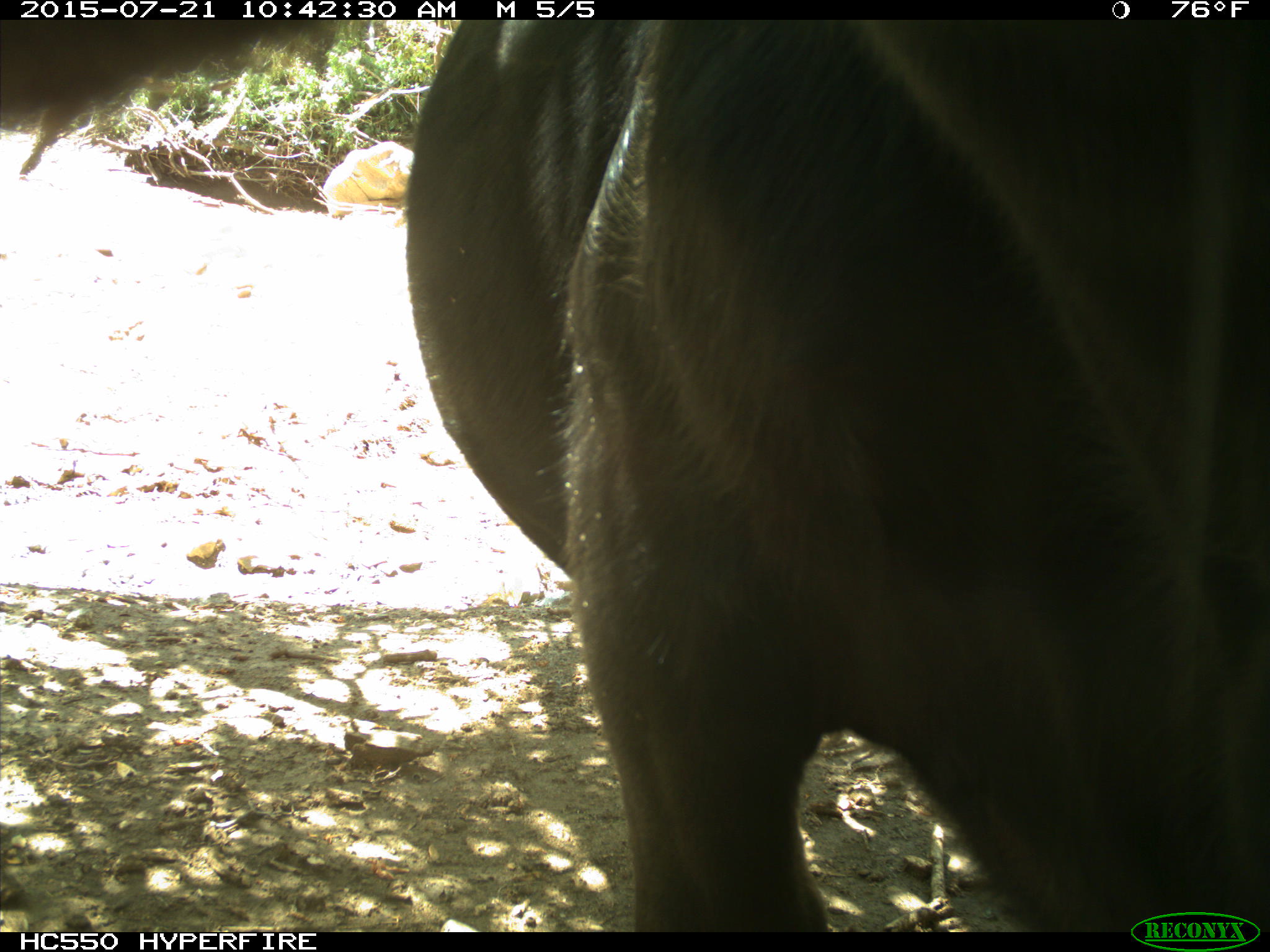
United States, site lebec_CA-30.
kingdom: Animalia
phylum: Chordata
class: Mammalia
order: Artiodactyla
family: Bovidae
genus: Bos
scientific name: Bos taurus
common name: domestic cow